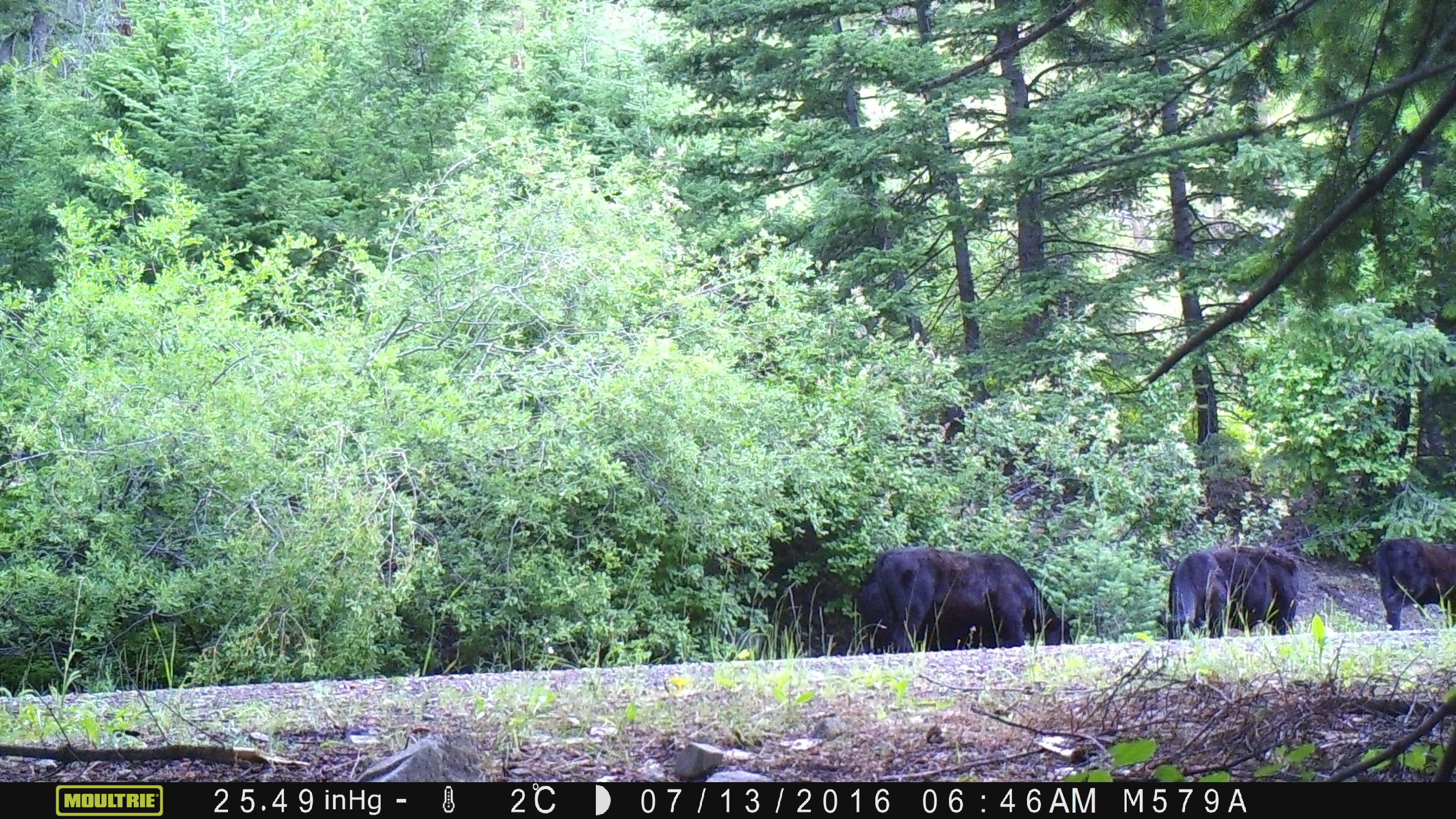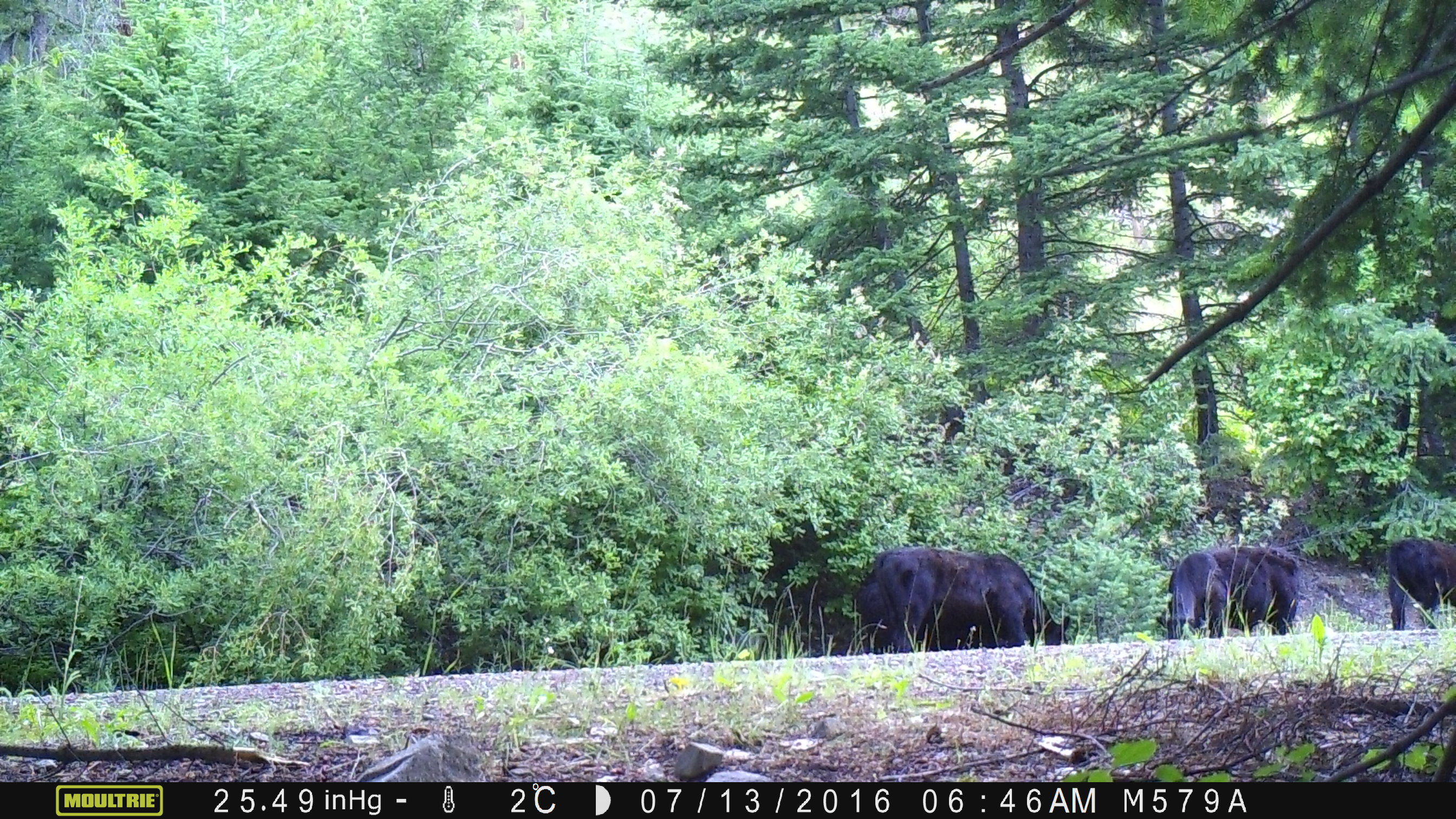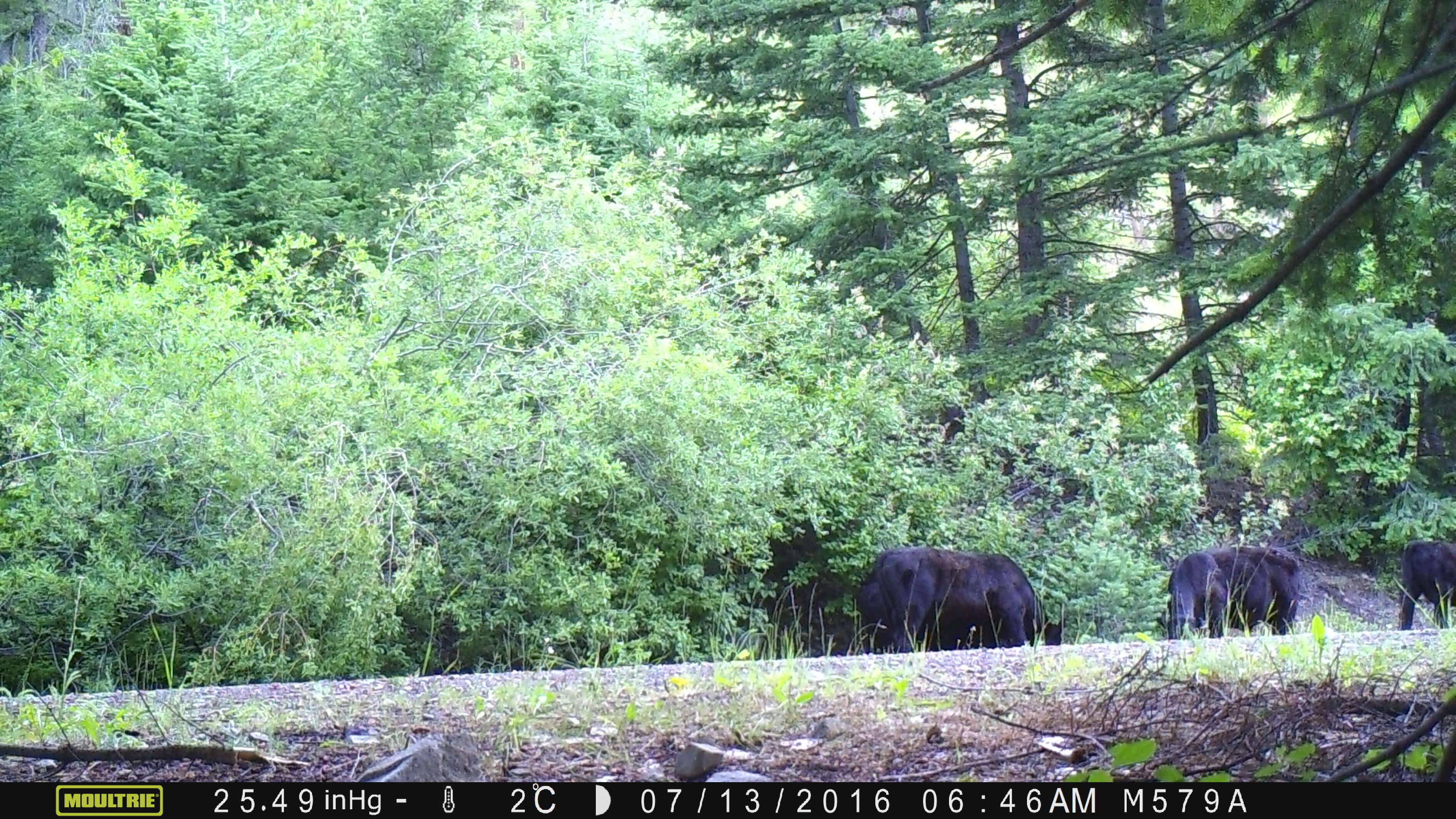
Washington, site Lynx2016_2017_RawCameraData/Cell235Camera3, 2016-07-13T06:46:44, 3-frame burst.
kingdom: Animalia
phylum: Chordata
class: Mammalia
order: Artiodactyla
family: Bovidae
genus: Bos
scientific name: Bos taurus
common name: domestic cattle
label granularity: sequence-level